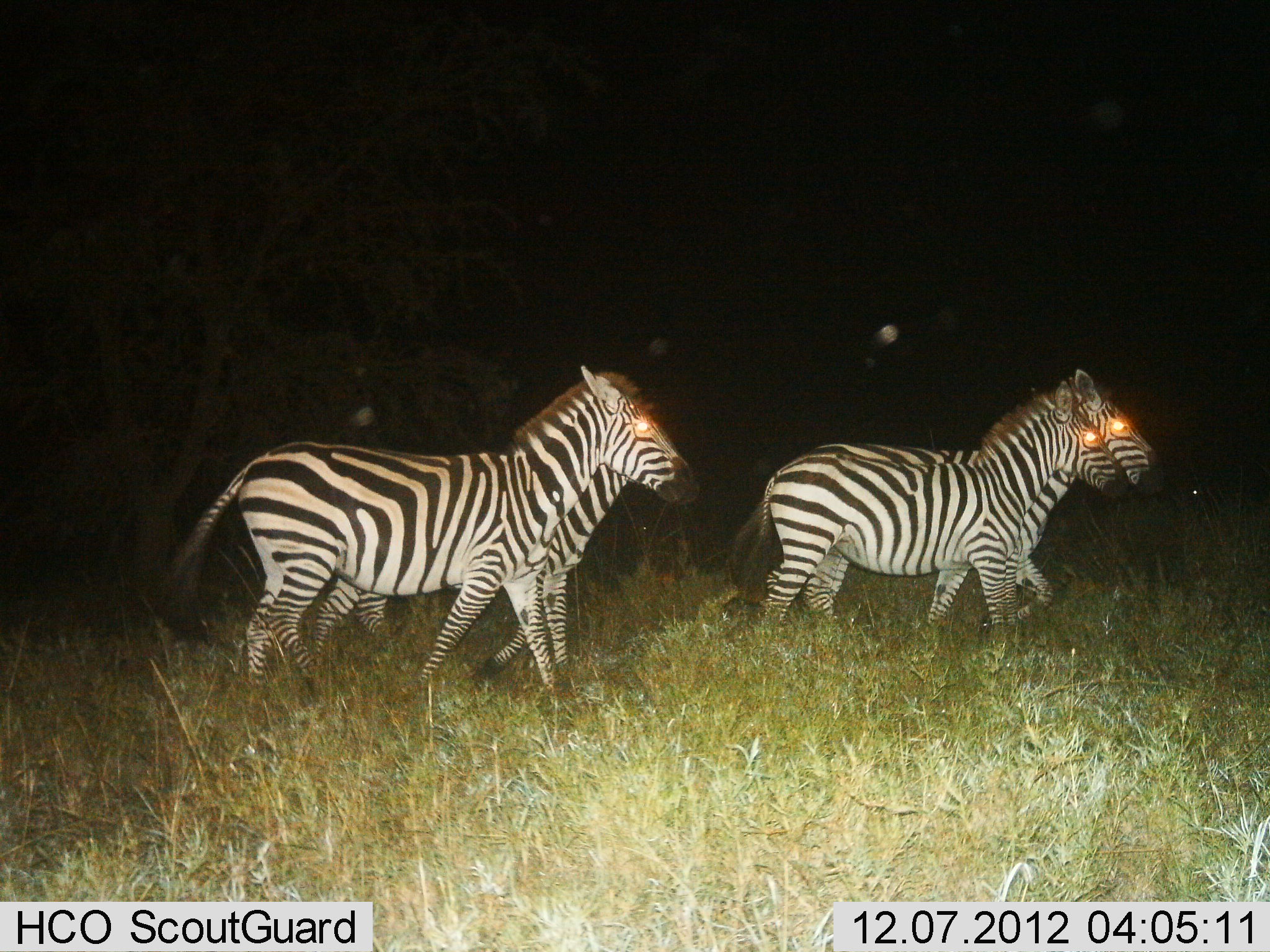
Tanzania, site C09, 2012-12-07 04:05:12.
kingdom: Animalia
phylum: Chordata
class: Mammalia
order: Perissodactyla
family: Equidae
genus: Equus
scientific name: Equus quagga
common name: plains zebra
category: zebra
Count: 4.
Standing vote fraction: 10%.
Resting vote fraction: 0%.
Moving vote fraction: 100%.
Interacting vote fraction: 0%.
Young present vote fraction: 0%.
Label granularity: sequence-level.